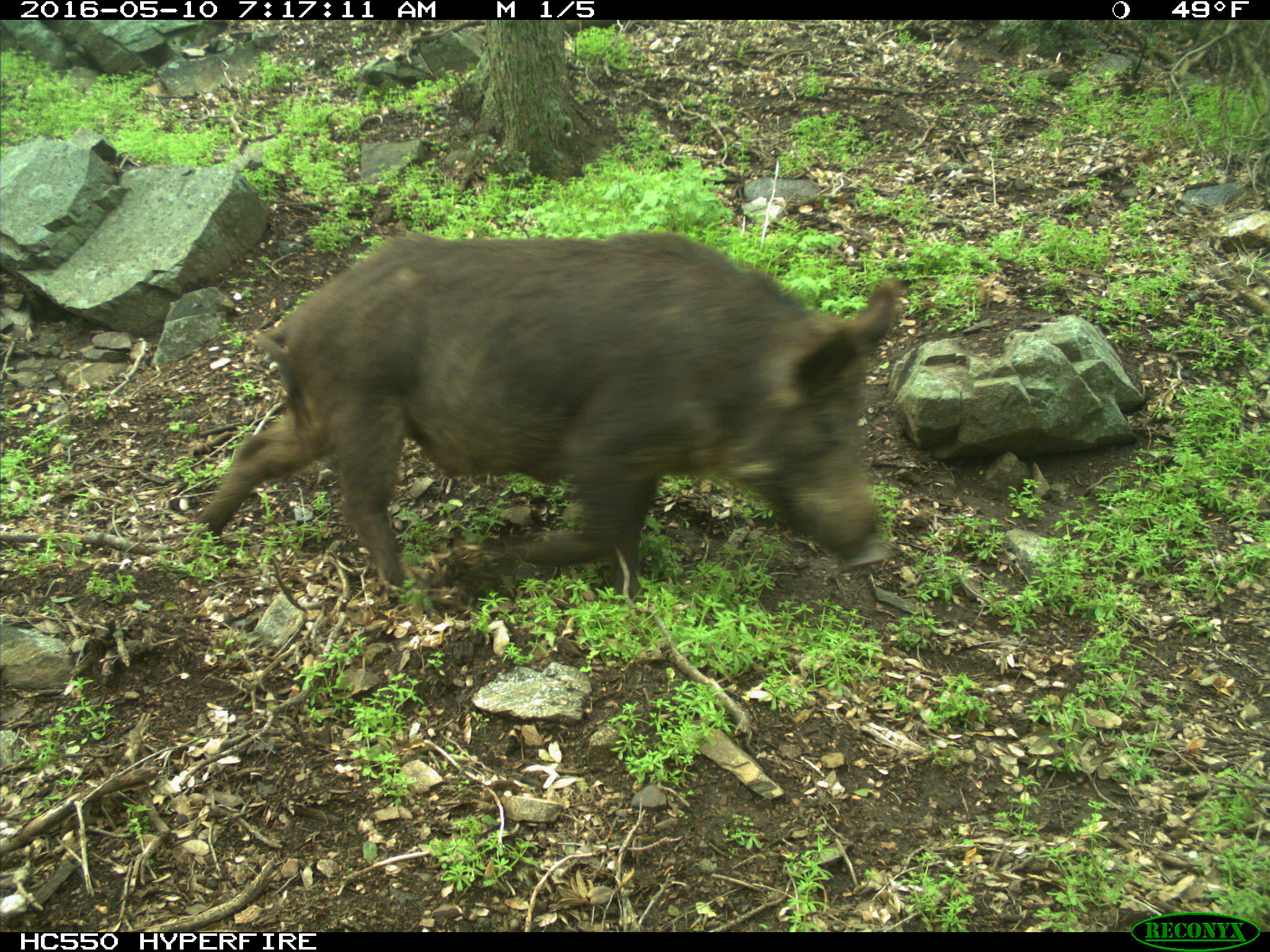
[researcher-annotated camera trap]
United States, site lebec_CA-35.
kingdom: Animalia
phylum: Chordata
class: Mammalia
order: Artiodactyla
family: Suidae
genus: Sus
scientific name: Sus scrofa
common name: wild boar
Sus scrofa (wild boar).